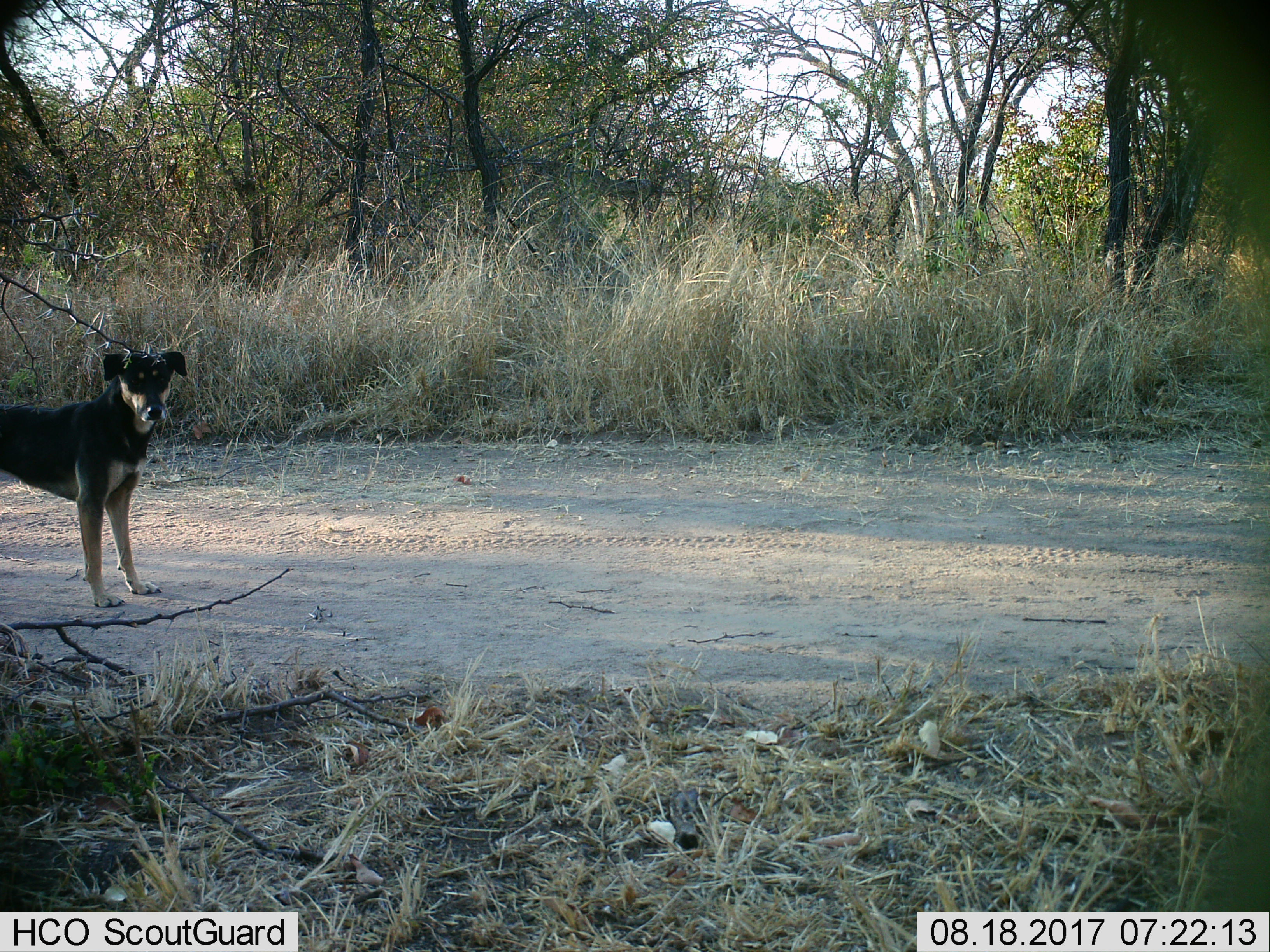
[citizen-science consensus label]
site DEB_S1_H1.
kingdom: Animalia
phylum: Chordata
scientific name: Vertebrata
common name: domestic animal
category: domesticanimal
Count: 1.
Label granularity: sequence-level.